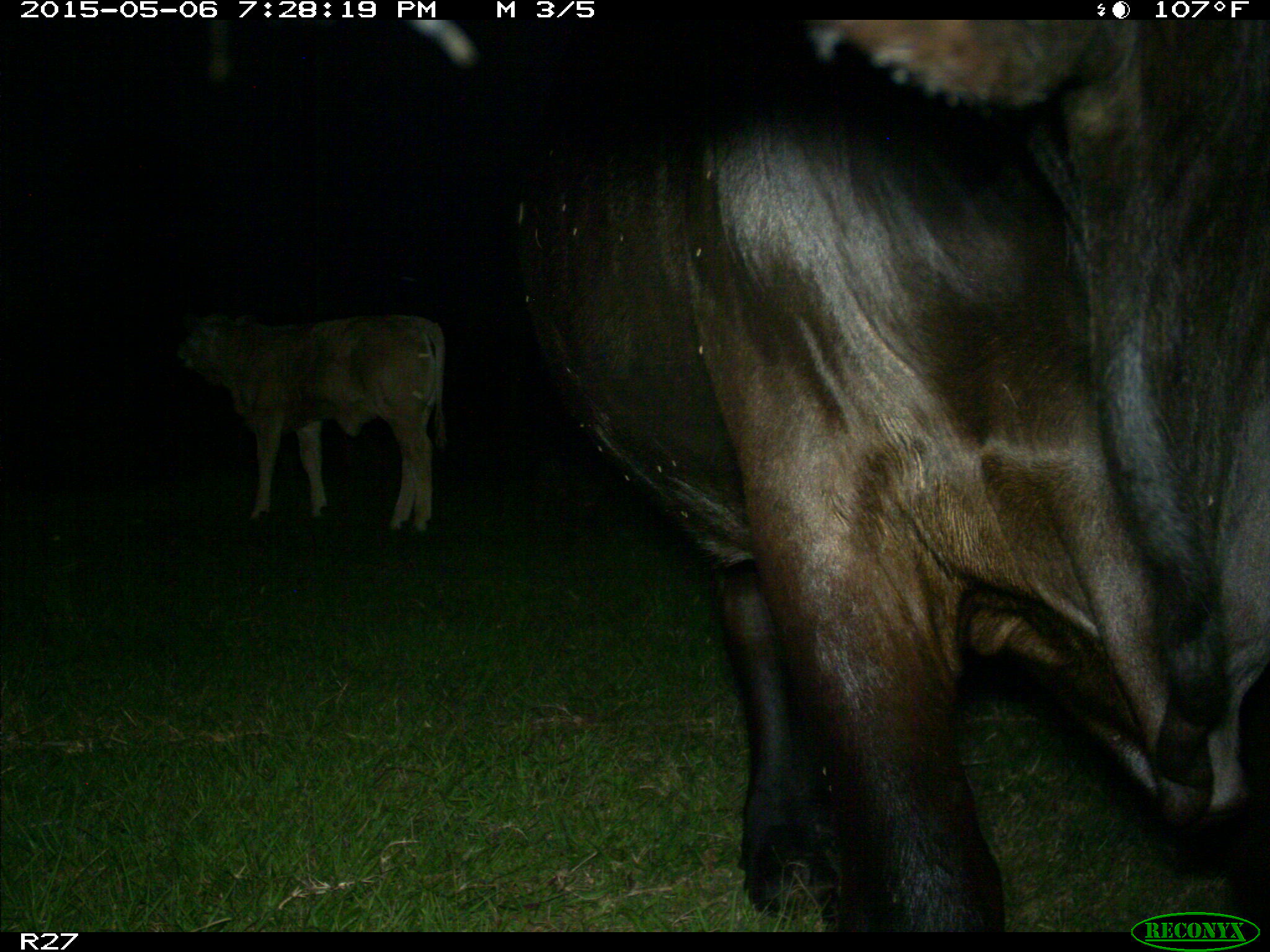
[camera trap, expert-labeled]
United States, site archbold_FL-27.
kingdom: Animalia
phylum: Chordata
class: Mammalia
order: Artiodactyla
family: Bovidae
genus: Bos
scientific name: Bos taurus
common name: domestic cow